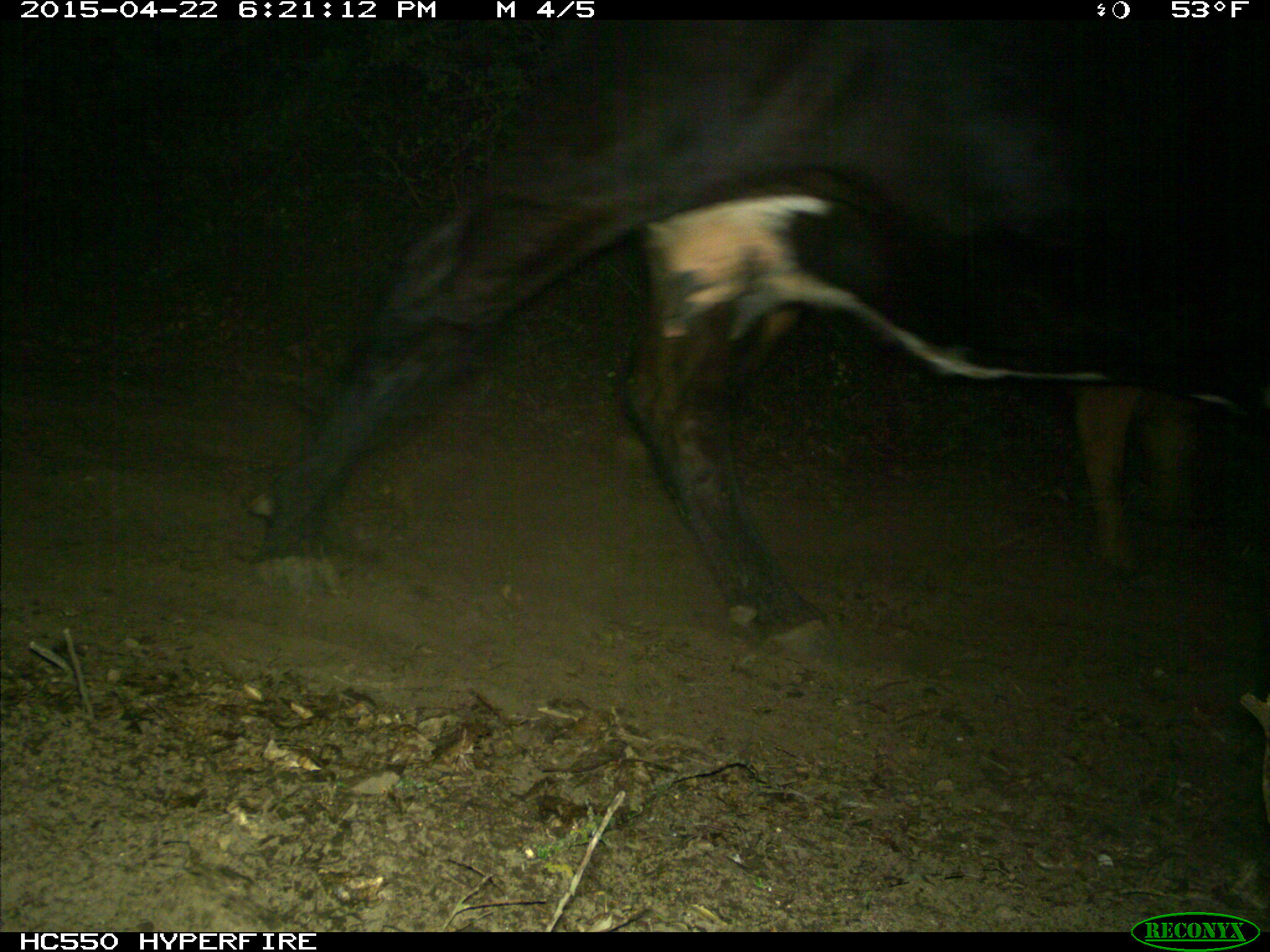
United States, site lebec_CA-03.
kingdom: Animalia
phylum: Chordata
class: Mammalia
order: Artiodactyla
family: Bovidae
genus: Bos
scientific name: Bos taurus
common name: domestic cow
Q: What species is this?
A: Bos taurus (domestic cow).